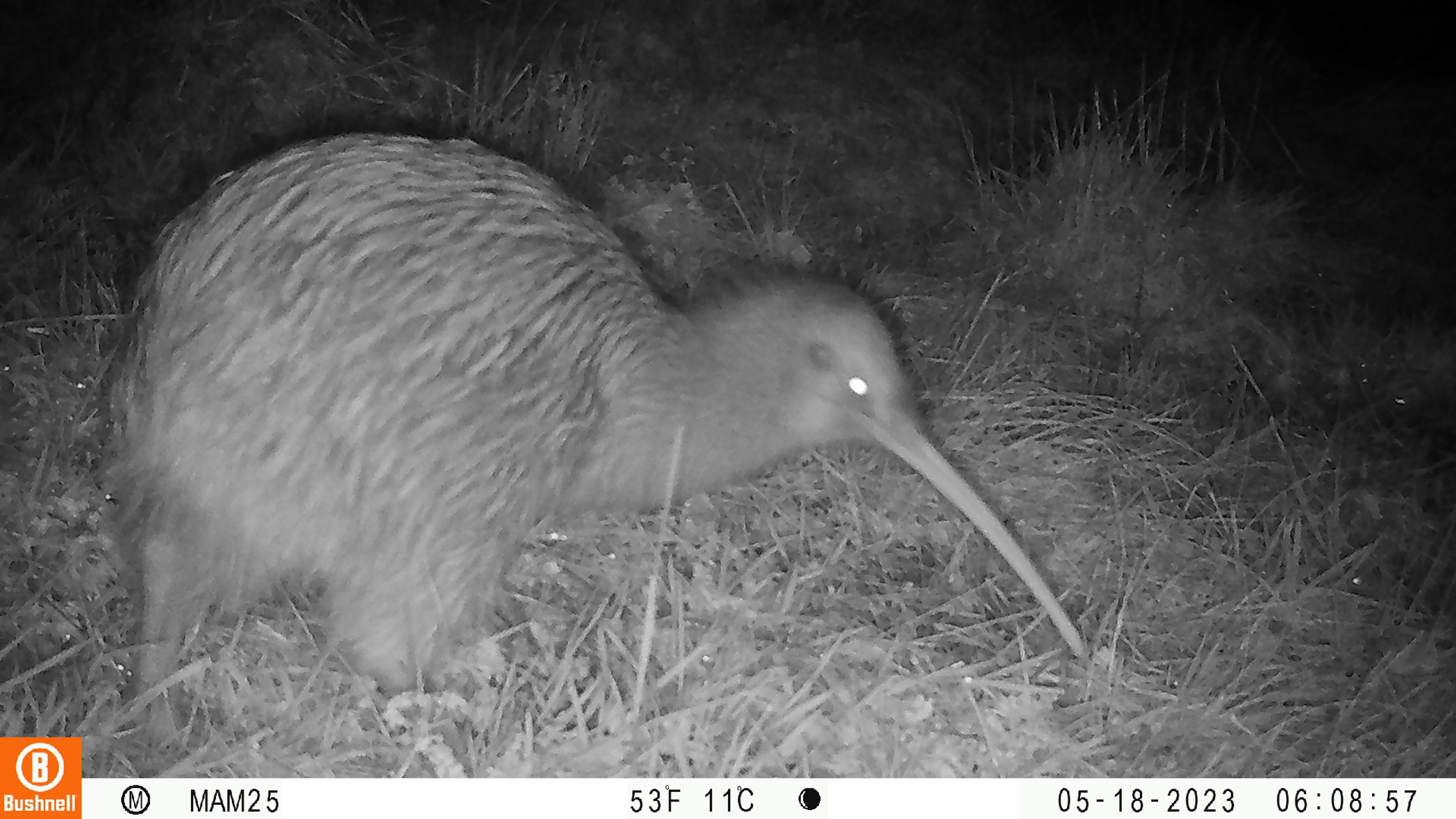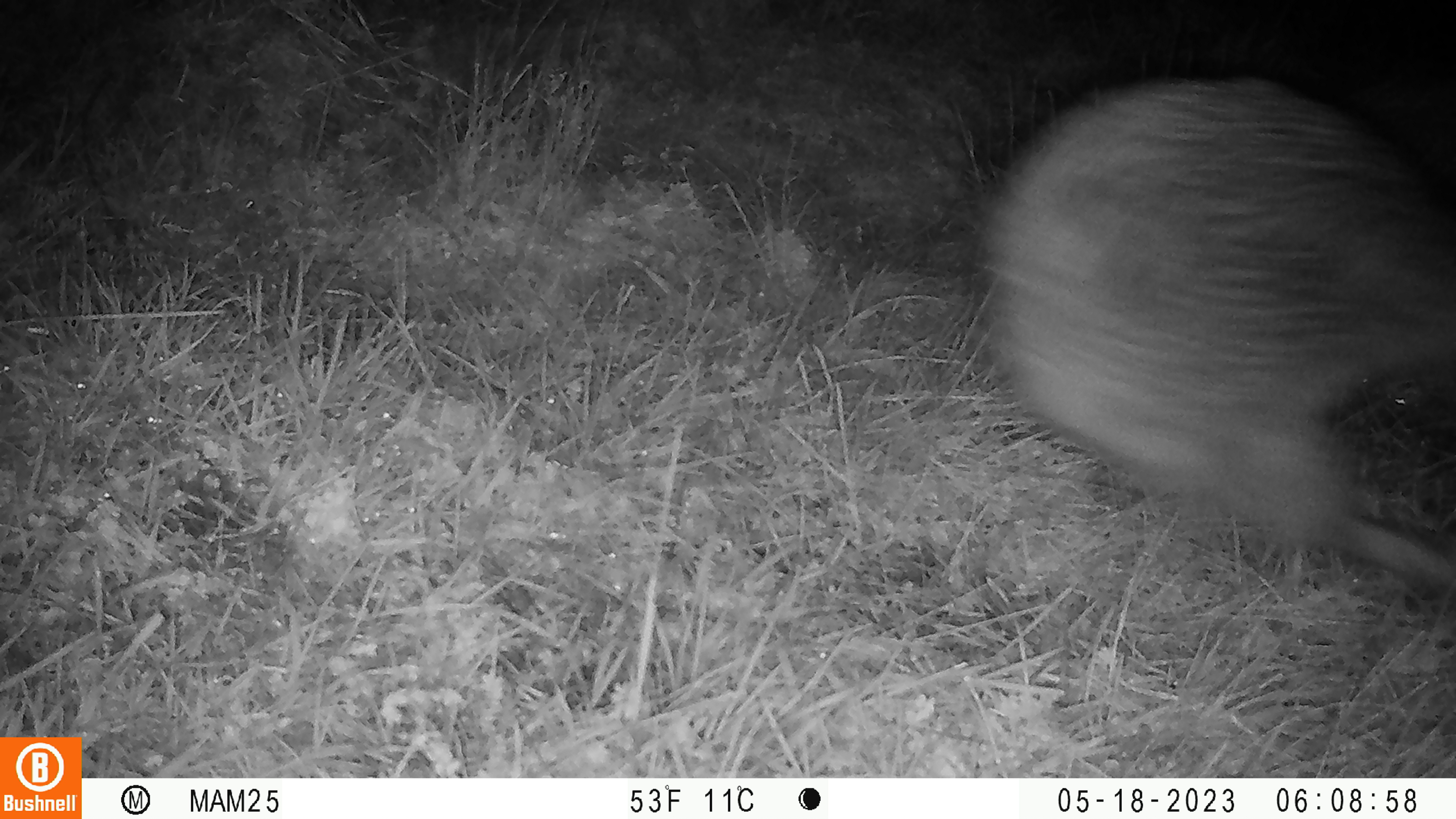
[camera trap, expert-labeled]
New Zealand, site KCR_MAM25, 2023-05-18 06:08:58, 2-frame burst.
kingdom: Animalia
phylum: Chordata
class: Aves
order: Apterygiformes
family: Apterygidae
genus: Apteryx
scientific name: Apteryx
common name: kiwi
Kiwi (Apteryx).